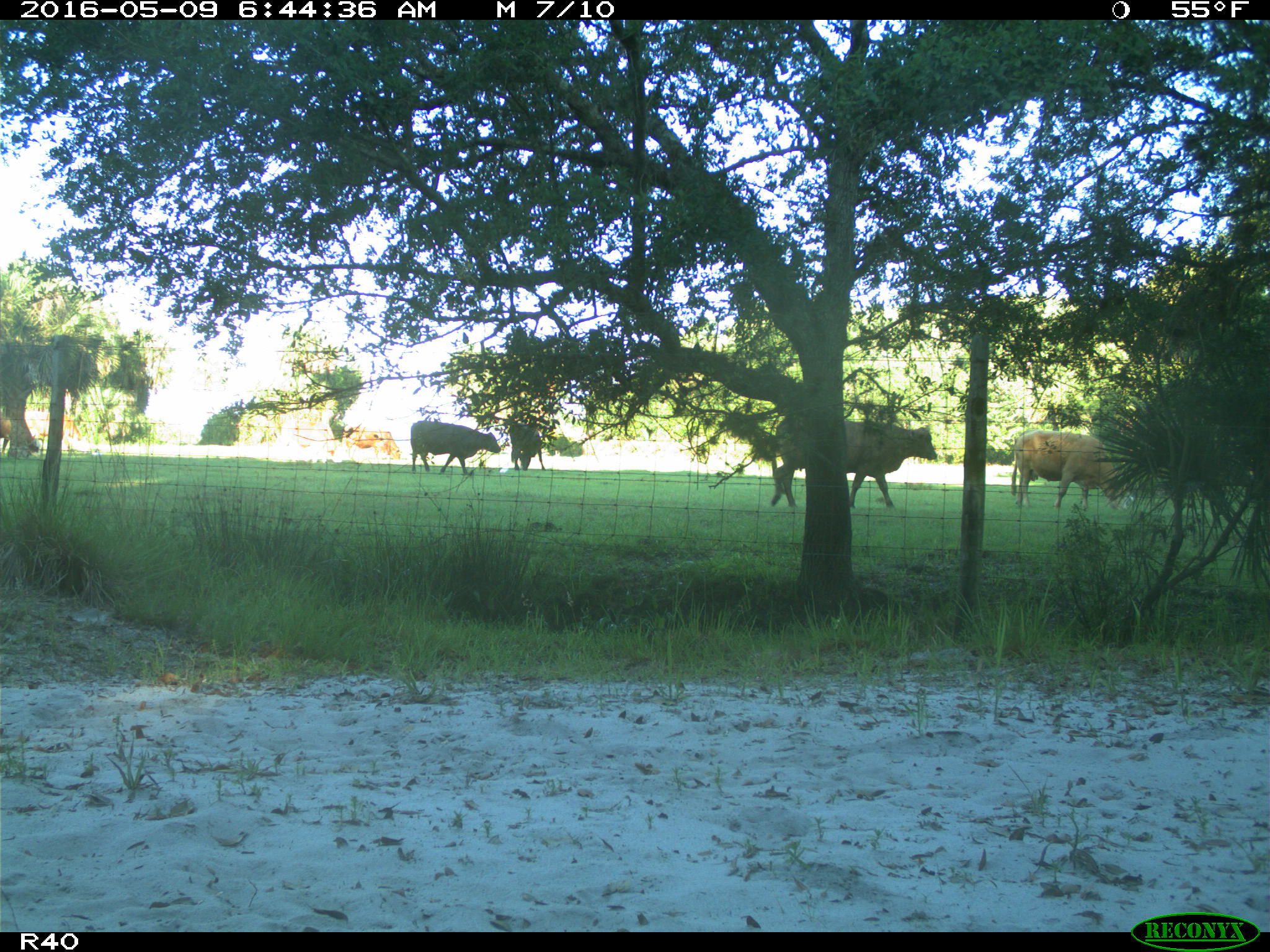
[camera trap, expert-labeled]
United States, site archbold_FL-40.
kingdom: Animalia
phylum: Chordata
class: Mammalia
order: Artiodactyla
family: Bovidae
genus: Bos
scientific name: Bos taurus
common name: domestic cow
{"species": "Bos taurus (domestic cow)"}